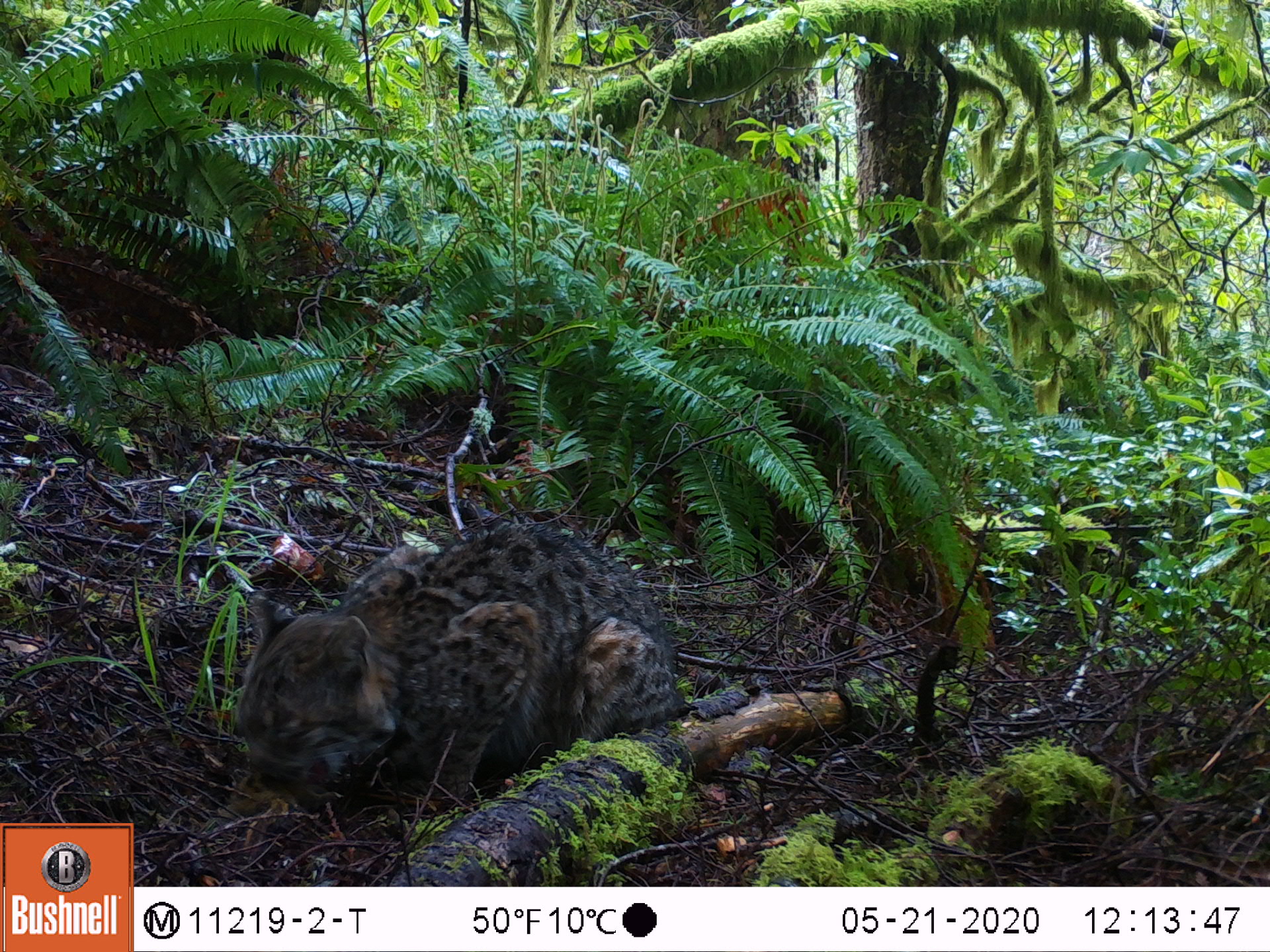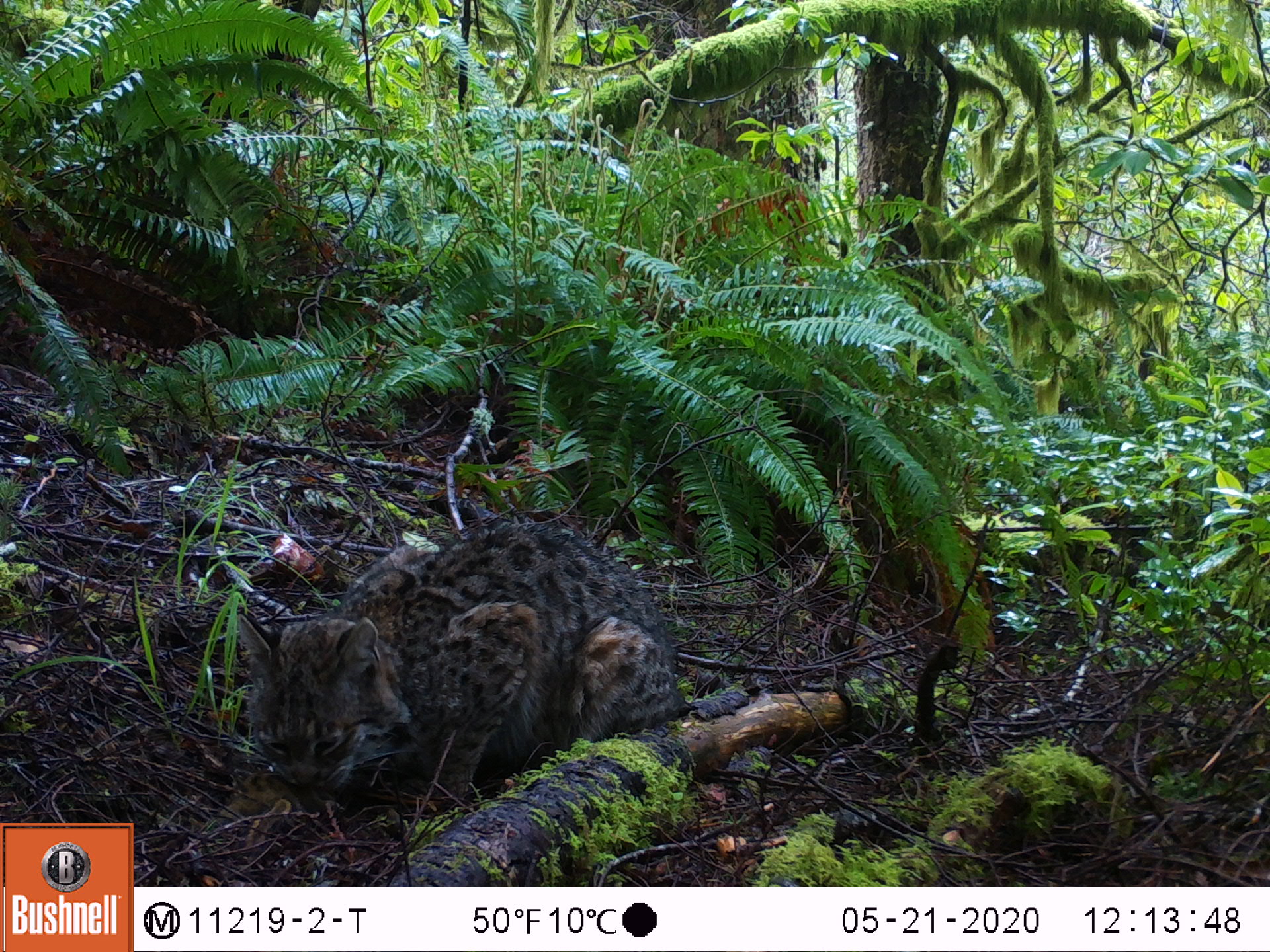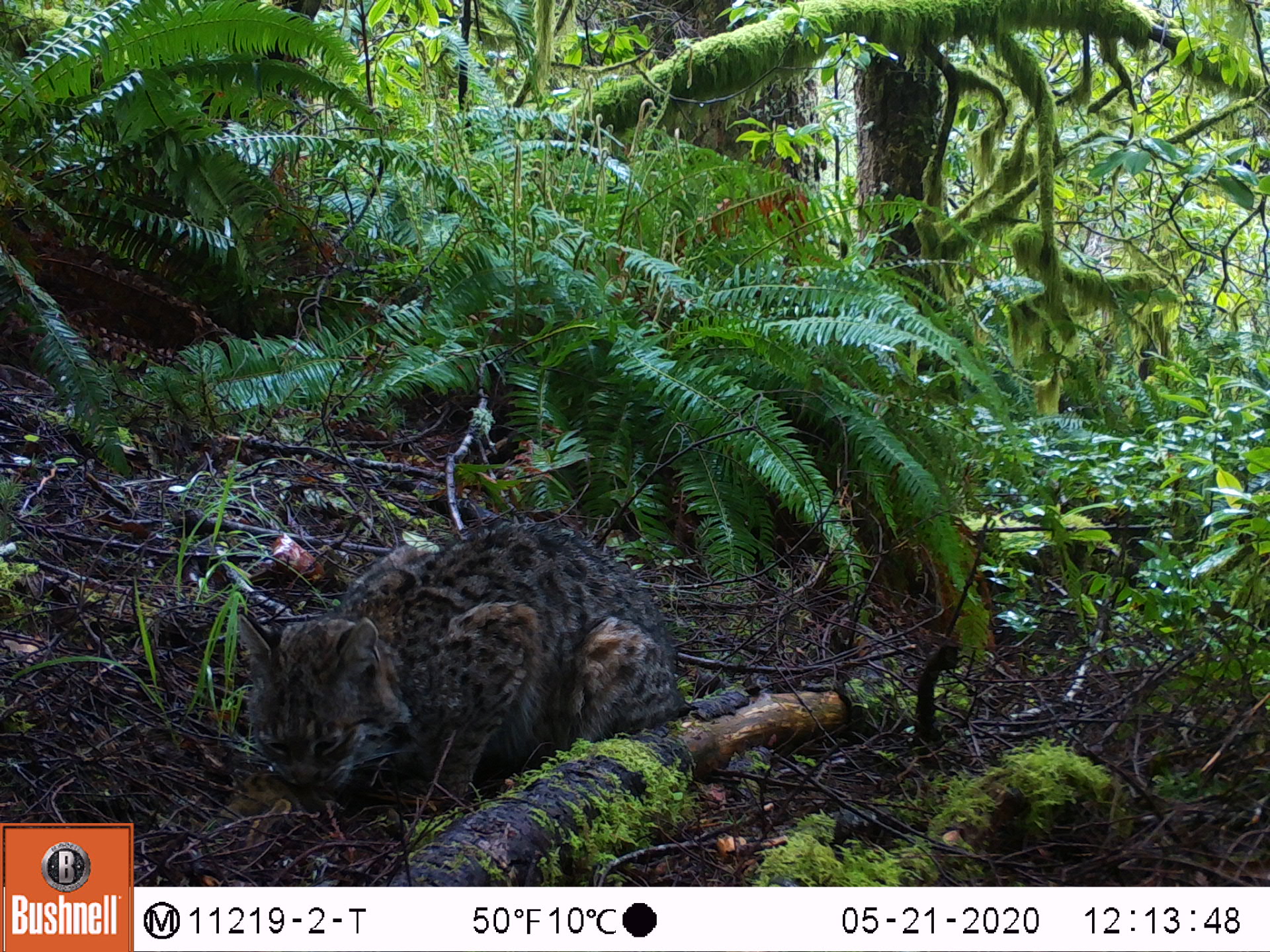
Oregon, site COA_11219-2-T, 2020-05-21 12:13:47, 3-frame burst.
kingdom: Animalia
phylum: Chordata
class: Mammalia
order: Rodentia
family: Sciuridae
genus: Neotamias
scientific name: Neotamias townsendii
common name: townsend's chipmunk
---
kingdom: Animalia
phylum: Chordata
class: Mammalia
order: Carnivora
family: Felidae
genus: Lynx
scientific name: Lynx rufus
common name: bobcat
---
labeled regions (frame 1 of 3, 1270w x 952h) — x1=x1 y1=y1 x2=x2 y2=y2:
townsend's chipmunk: x1=226 y1=515 x2=686 y2=810; x1=214 y1=784 x2=348 y2=852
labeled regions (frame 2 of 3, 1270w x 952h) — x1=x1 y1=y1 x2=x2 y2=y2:
bobcat: x1=237 y1=507 x2=700 y2=823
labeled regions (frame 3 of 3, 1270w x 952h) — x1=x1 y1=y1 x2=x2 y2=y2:
townsend's chipmunk: x1=230 y1=518 x2=690 y2=811; x1=216 y1=761 x2=303 y2=849